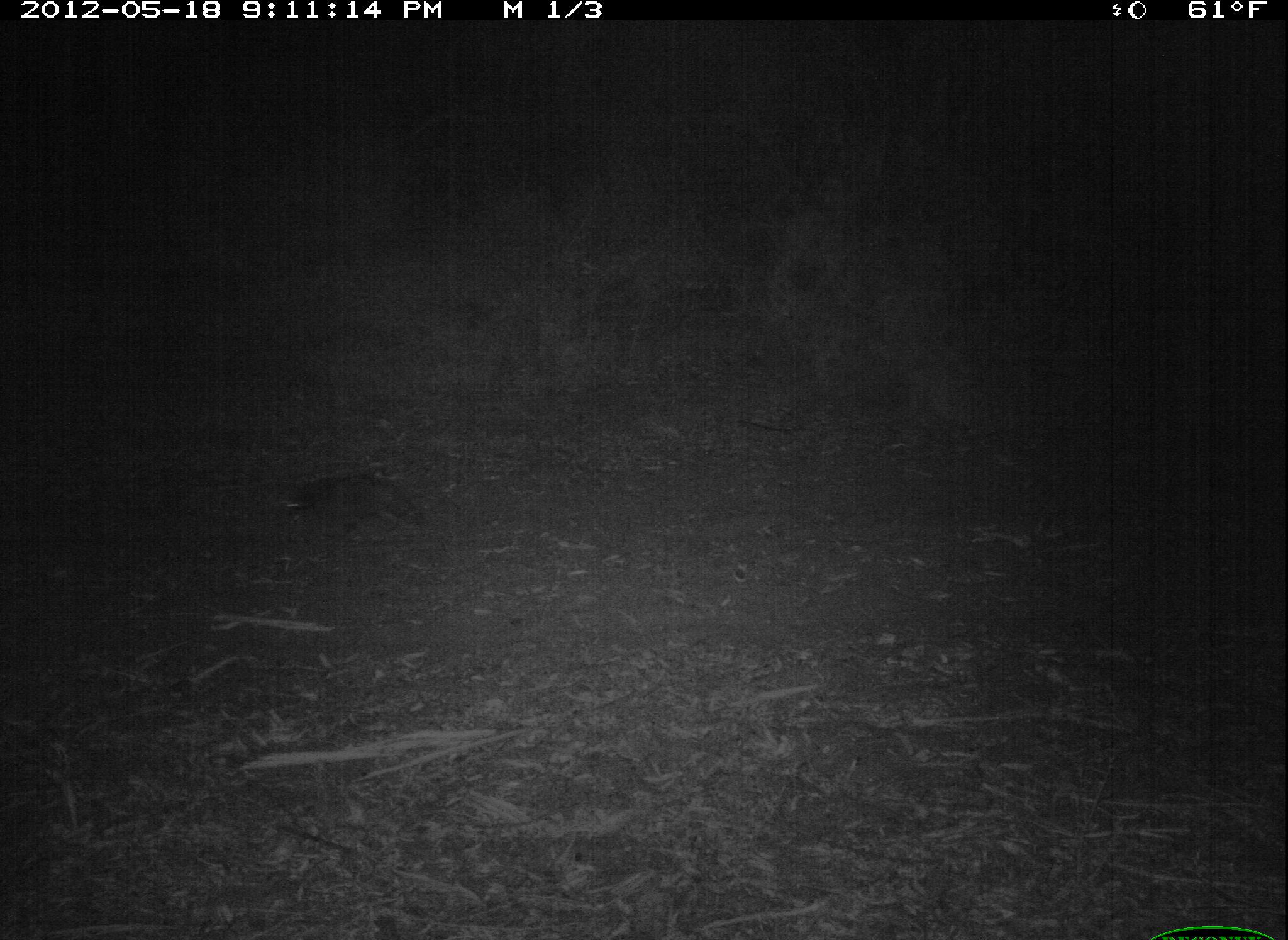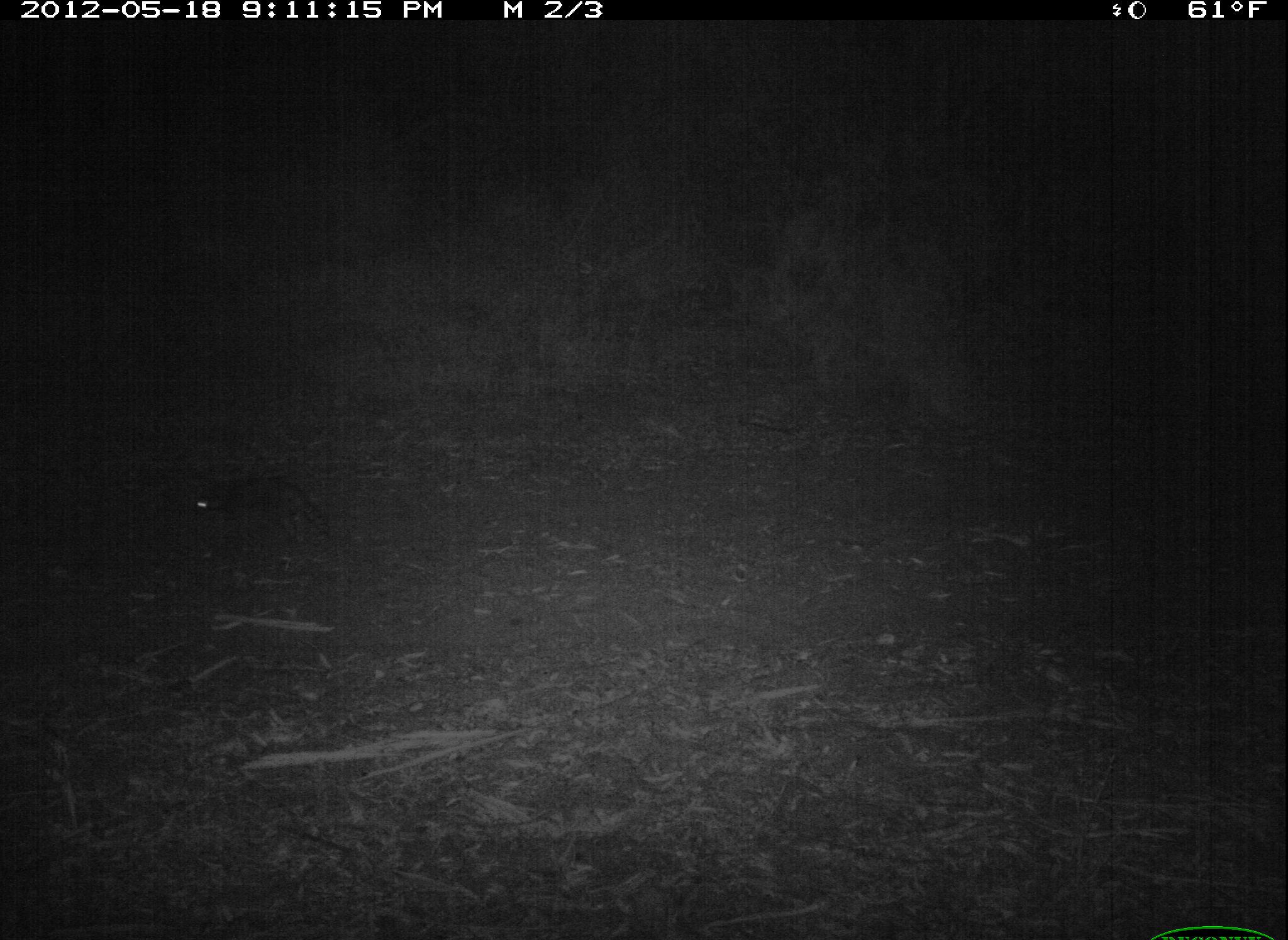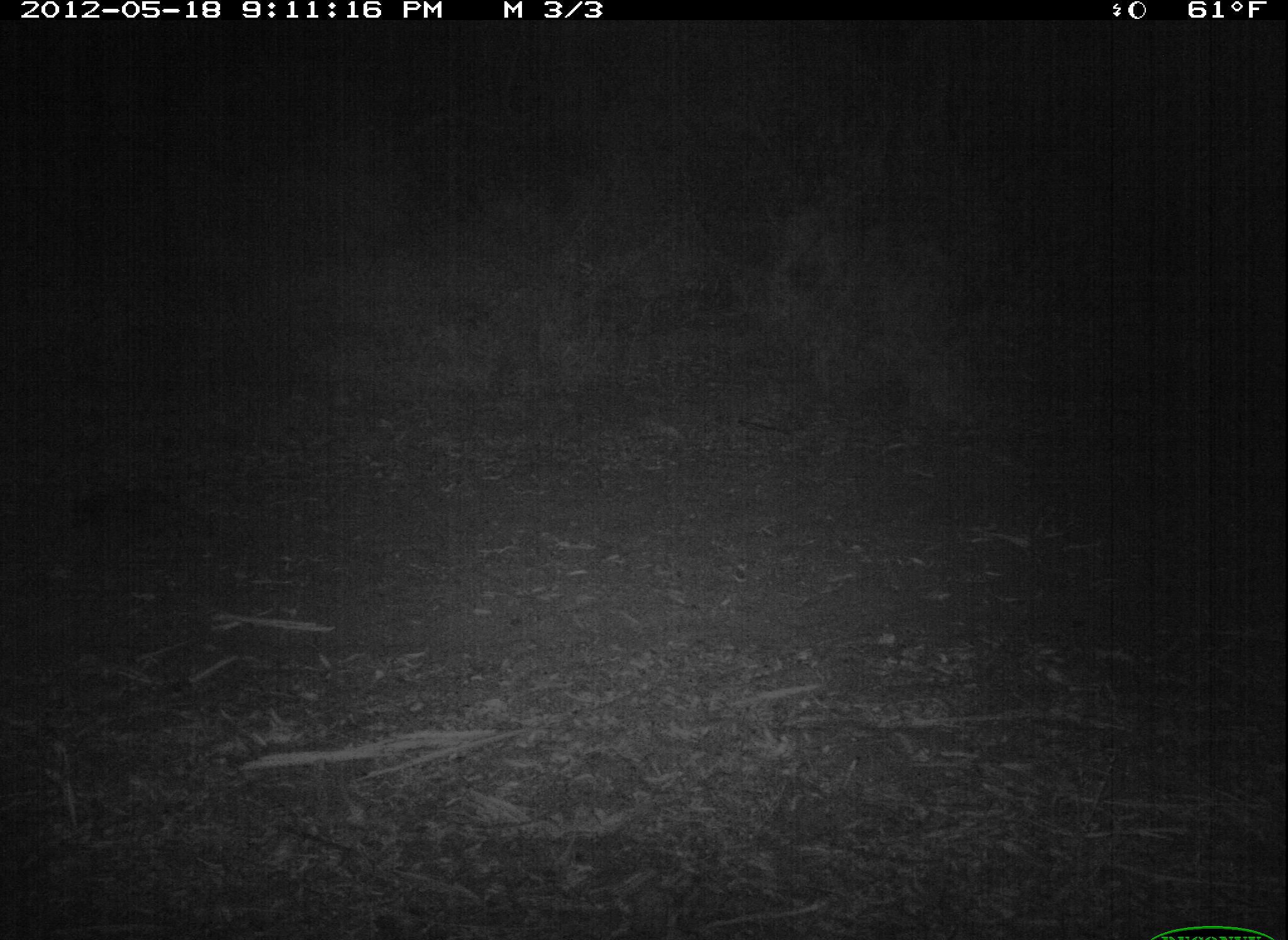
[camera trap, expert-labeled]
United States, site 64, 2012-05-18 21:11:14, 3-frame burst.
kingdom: Animalia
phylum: Chordata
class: Mammalia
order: Carnivora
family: Procyonidae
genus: Procyon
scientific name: Procyon lotor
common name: raccoon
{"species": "raccoon (Procyon lotor)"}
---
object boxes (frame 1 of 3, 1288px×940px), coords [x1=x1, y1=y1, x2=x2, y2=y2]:
raccoon: [x1=281, y1=472, x2=429, y2=541]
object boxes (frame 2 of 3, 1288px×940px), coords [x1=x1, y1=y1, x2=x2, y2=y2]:
raccoon: [x1=186, y1=476, x2=336, y2=551]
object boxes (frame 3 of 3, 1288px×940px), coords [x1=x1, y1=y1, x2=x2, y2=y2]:
raccoon: [x1=59, y1=481, x2=262, y2=564]